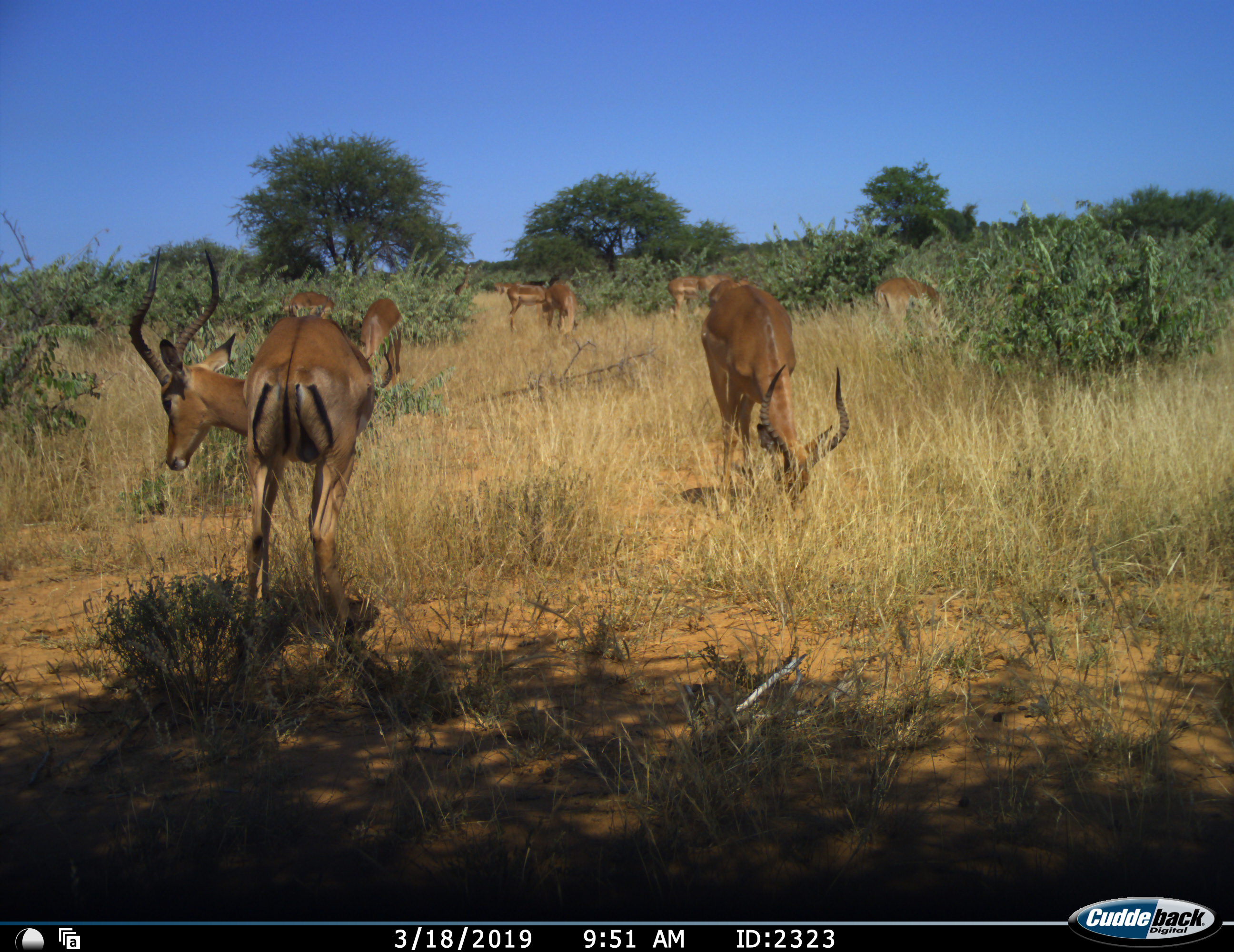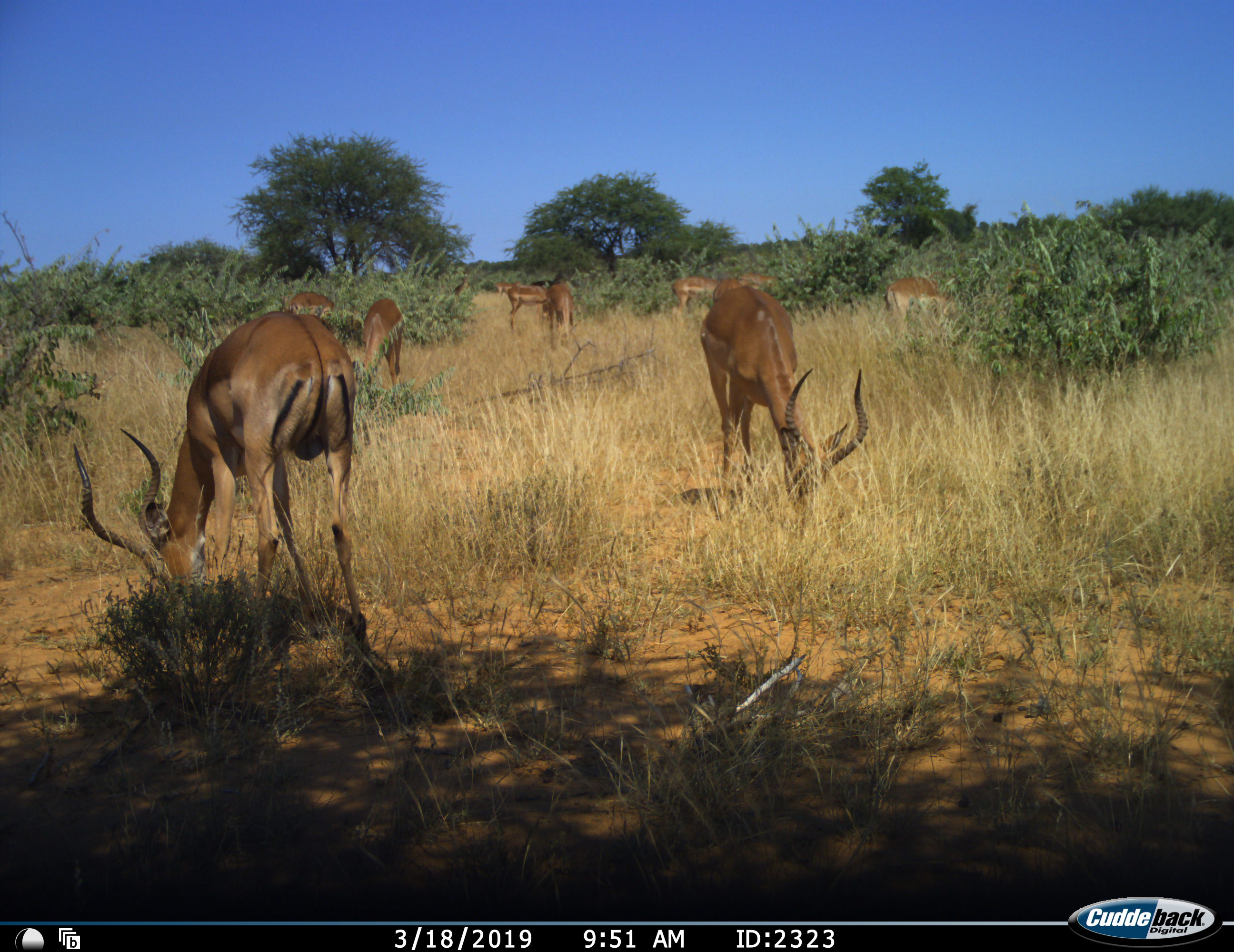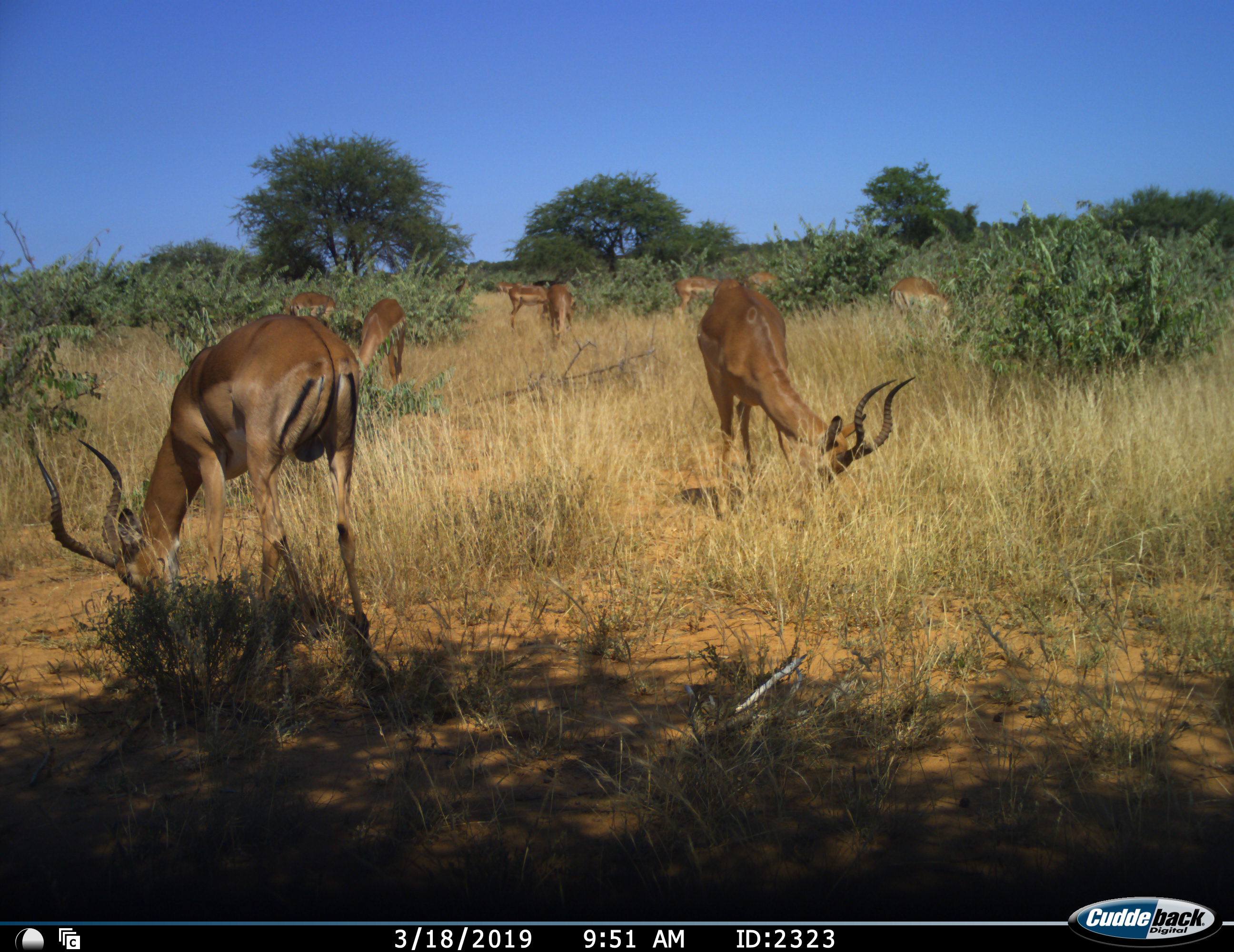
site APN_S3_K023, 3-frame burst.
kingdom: Animalia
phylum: Chordata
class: Mammalia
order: Artiodactyla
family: Bovidae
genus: Aepyceros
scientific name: Aepyceros melampus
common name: impala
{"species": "impala (Aepyceros melampus)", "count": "9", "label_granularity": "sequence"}